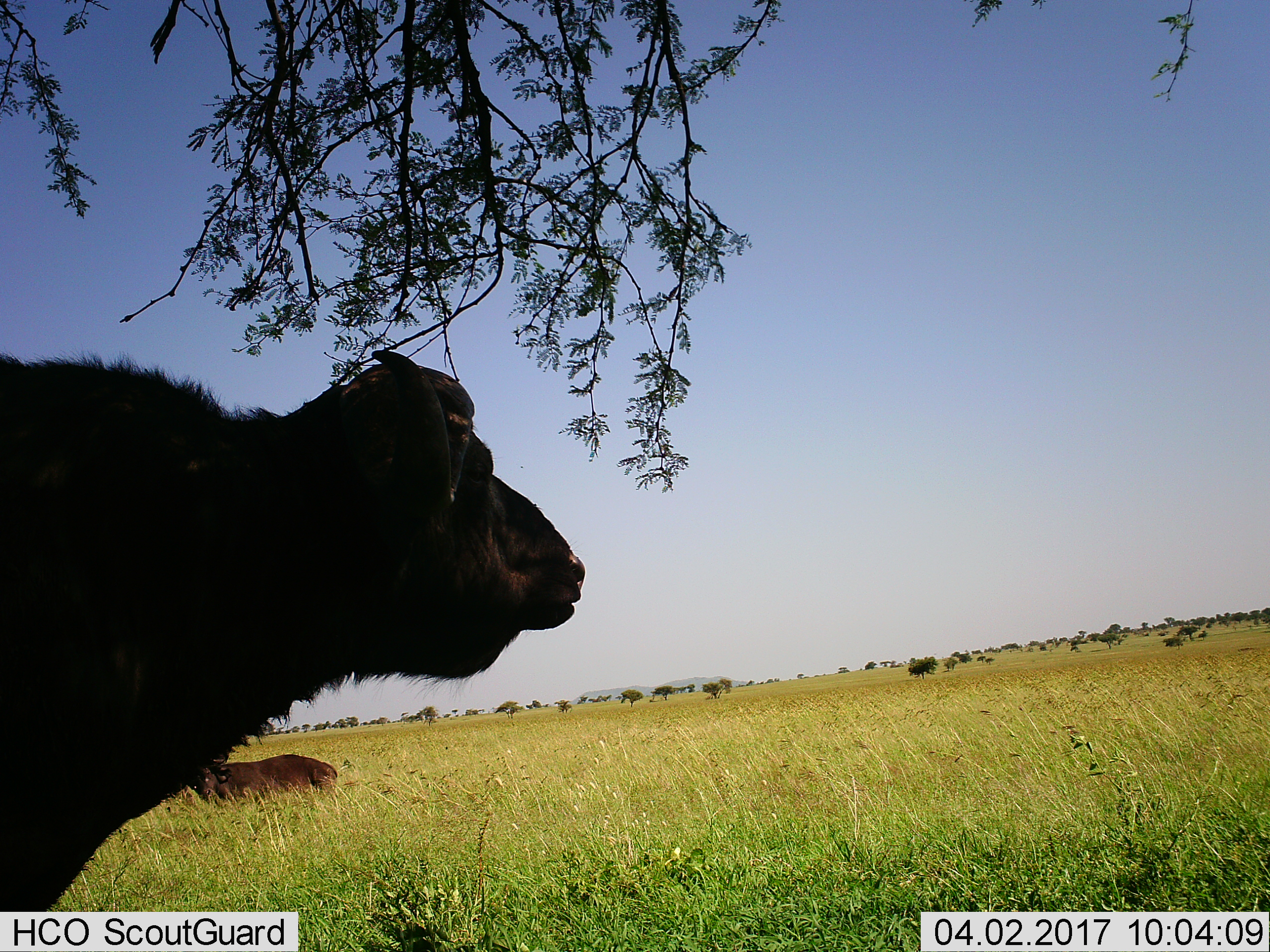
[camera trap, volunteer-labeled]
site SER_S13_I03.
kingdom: Animalia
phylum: Chordata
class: Mammalia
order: Artiodactyla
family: Bovidae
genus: Syncerus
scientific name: Syncerus caffer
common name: african buffalo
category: buffalo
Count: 2.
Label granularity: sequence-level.